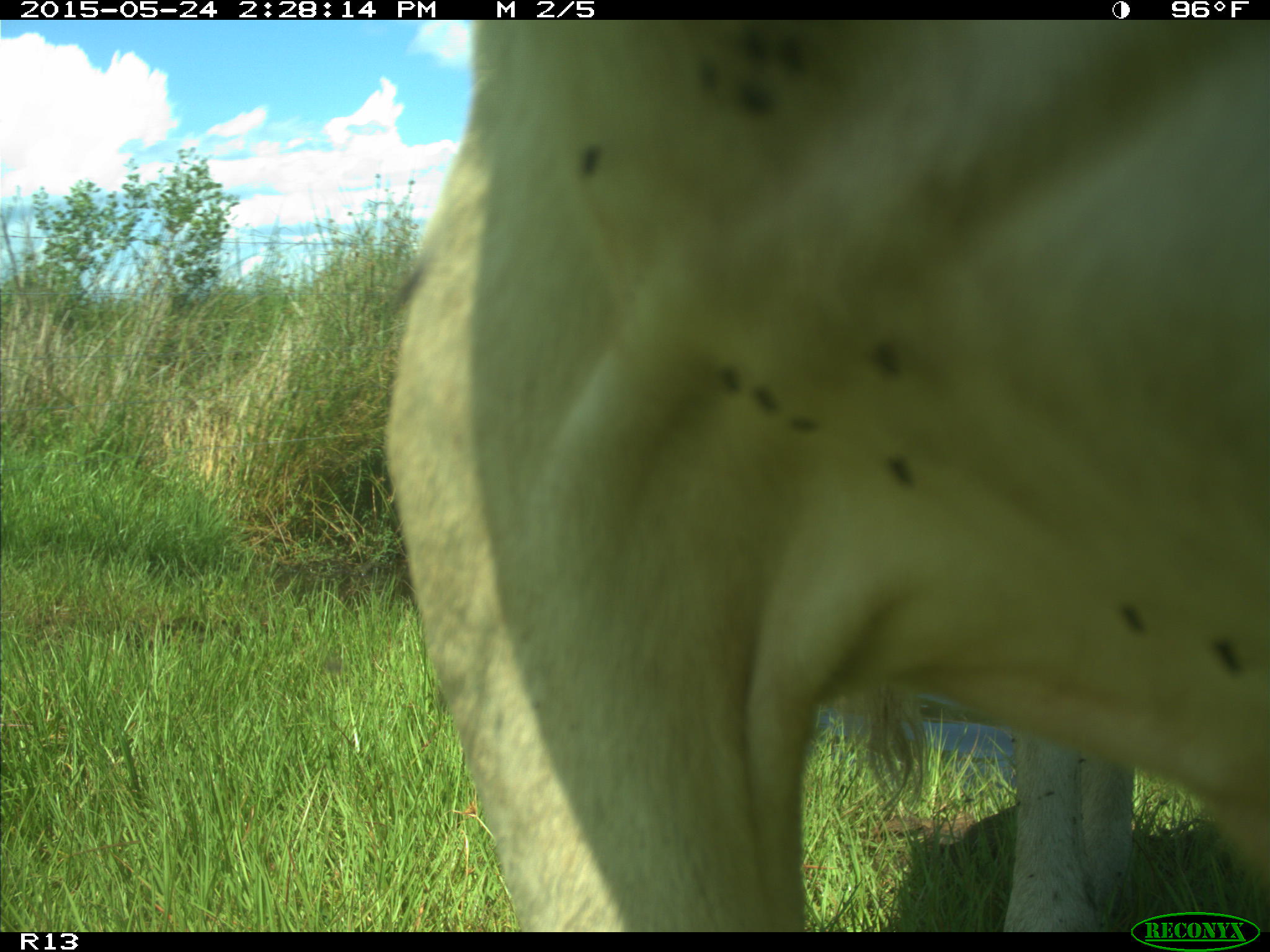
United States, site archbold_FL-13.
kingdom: Animalia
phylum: Chordata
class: Mammalia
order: Artiodactyla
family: Bovidae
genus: Bos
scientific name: Bos taurus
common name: domestic cow